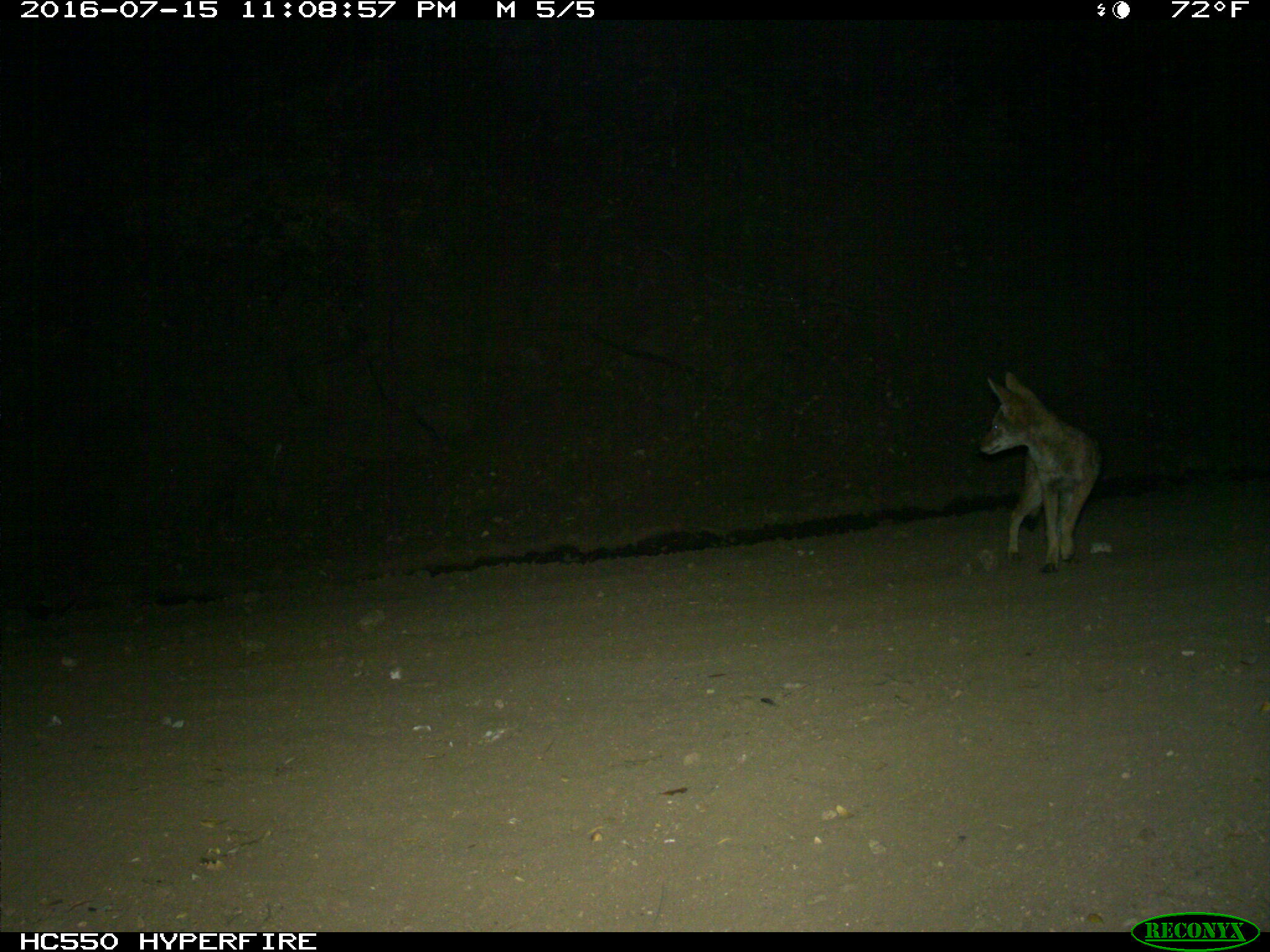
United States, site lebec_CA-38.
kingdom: Animalia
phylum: Chordata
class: Mammalia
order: Carnivora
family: Canidae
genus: Canis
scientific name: Canis latrans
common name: coyote